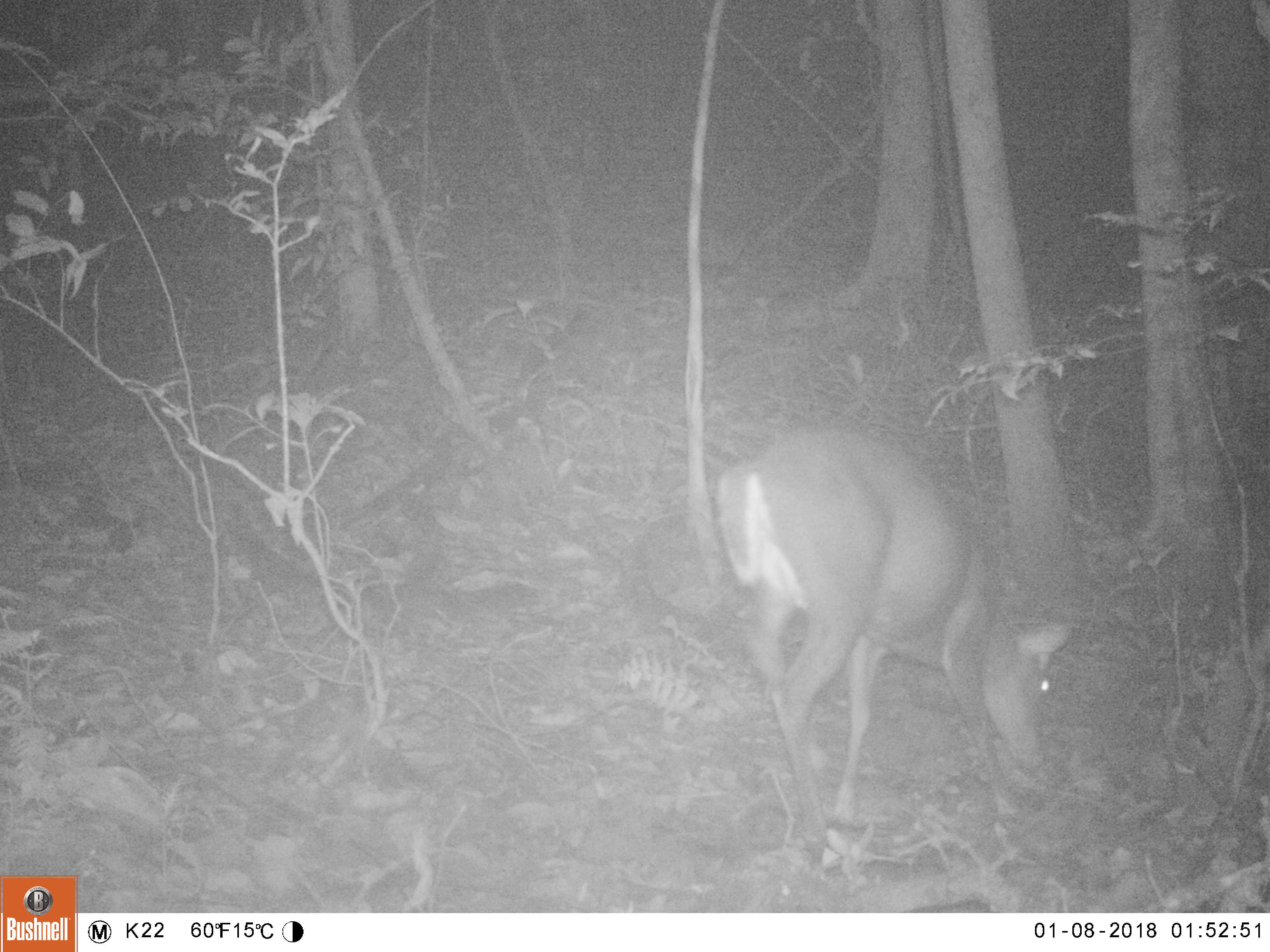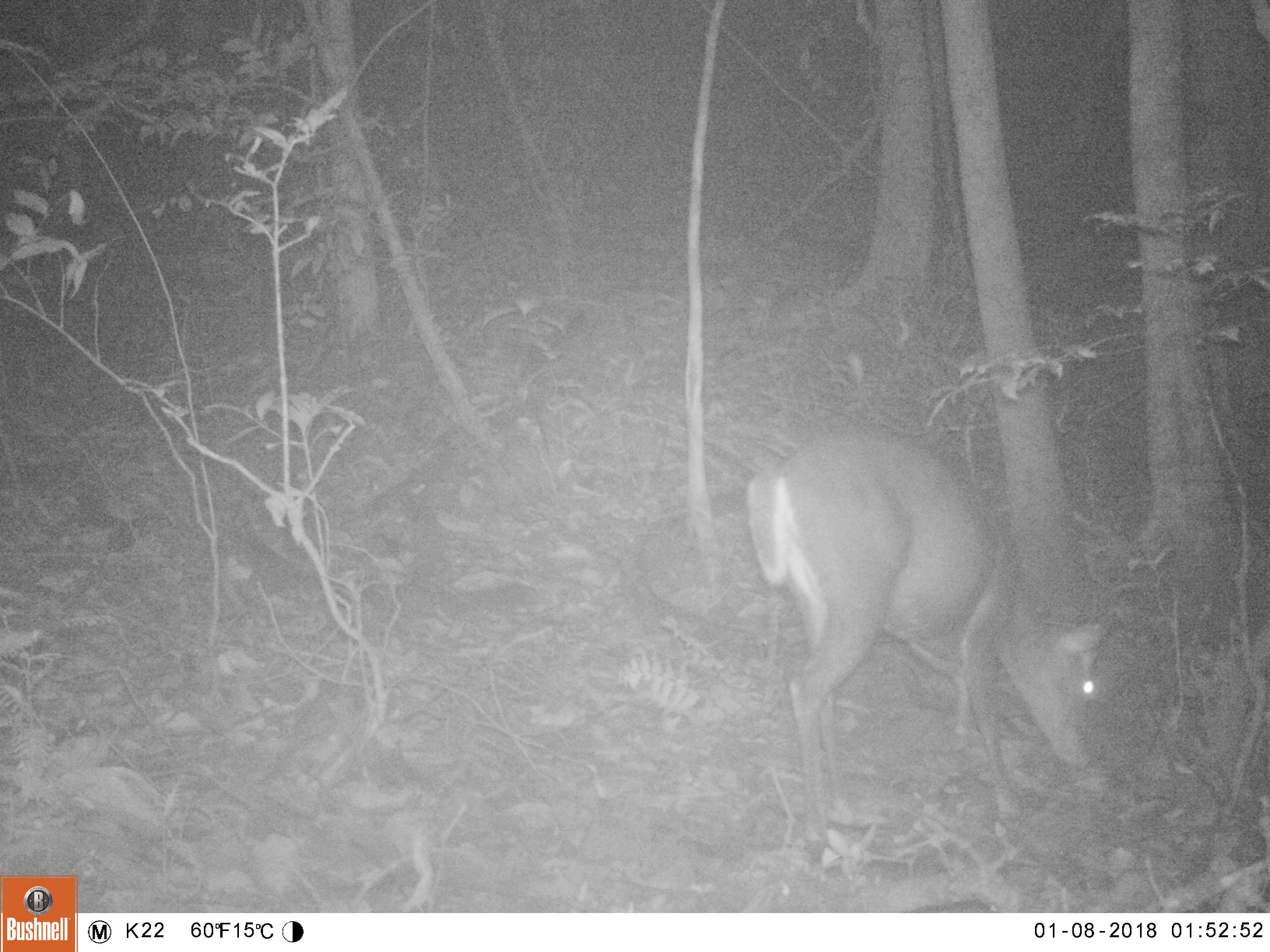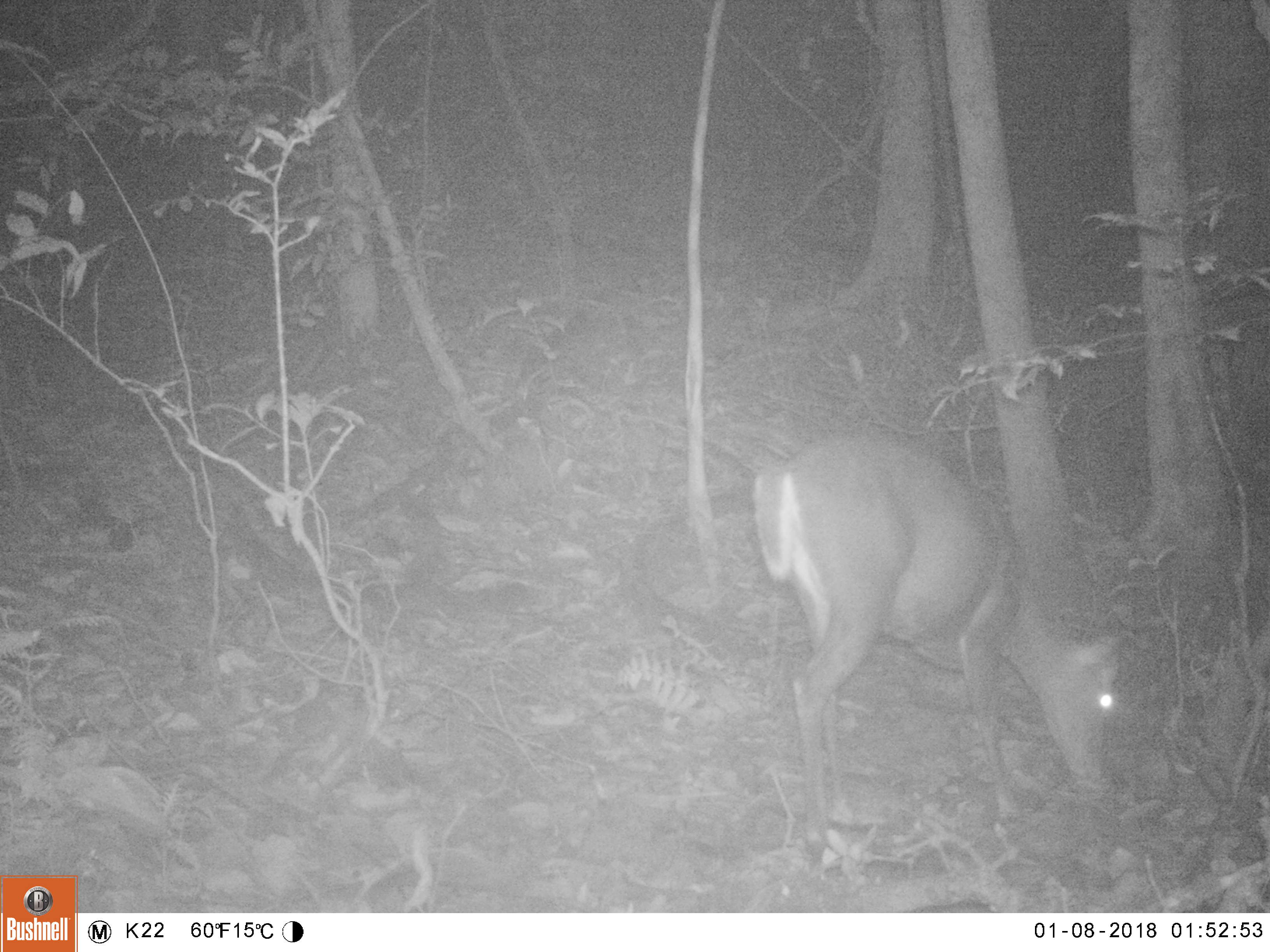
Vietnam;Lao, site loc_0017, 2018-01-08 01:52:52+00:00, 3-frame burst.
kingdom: Animalia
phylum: Chordata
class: Mammalia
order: Artiodactyla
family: Cervidae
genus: Muntiacus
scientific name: Muntiacus rooseveltorum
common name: roosevelt's muntjac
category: roosevelts muntjac group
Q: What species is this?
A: Roosevelts muntjac group (roosevelt's muntjac) (Muntiacus rooseveltorum).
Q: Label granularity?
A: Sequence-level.